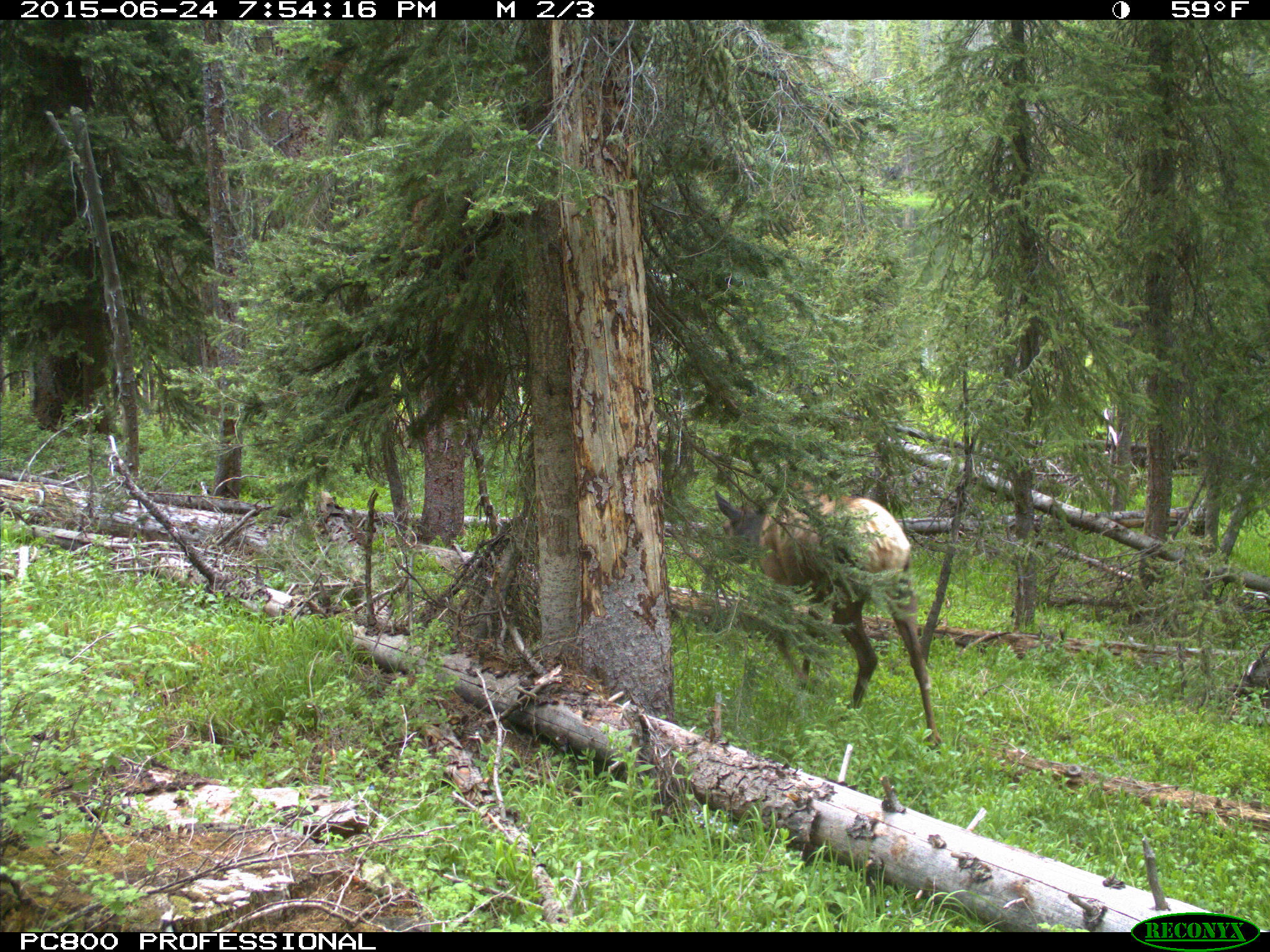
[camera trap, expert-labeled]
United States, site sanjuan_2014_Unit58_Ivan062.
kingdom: Animalia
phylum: Chordata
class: Mammalia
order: Artiodactyla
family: Cervidae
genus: Cervus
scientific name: Cervus elaphus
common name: red deer